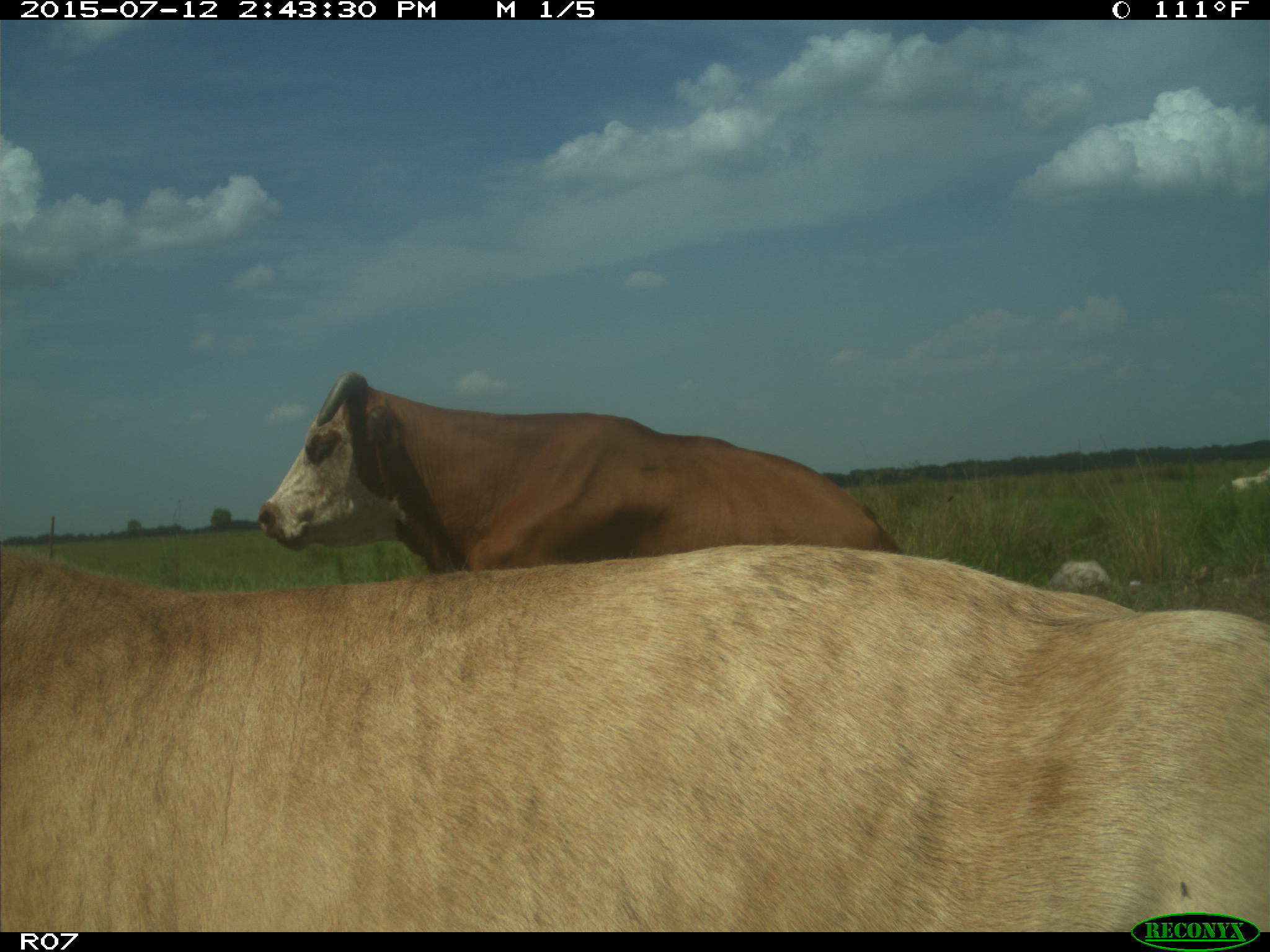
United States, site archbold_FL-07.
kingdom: Animalia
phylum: Chordata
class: Mammalia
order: Artiodactyla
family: Bovidae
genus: Bos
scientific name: Bos taurus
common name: domestic cow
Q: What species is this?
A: Bos taurus (domestic cow).